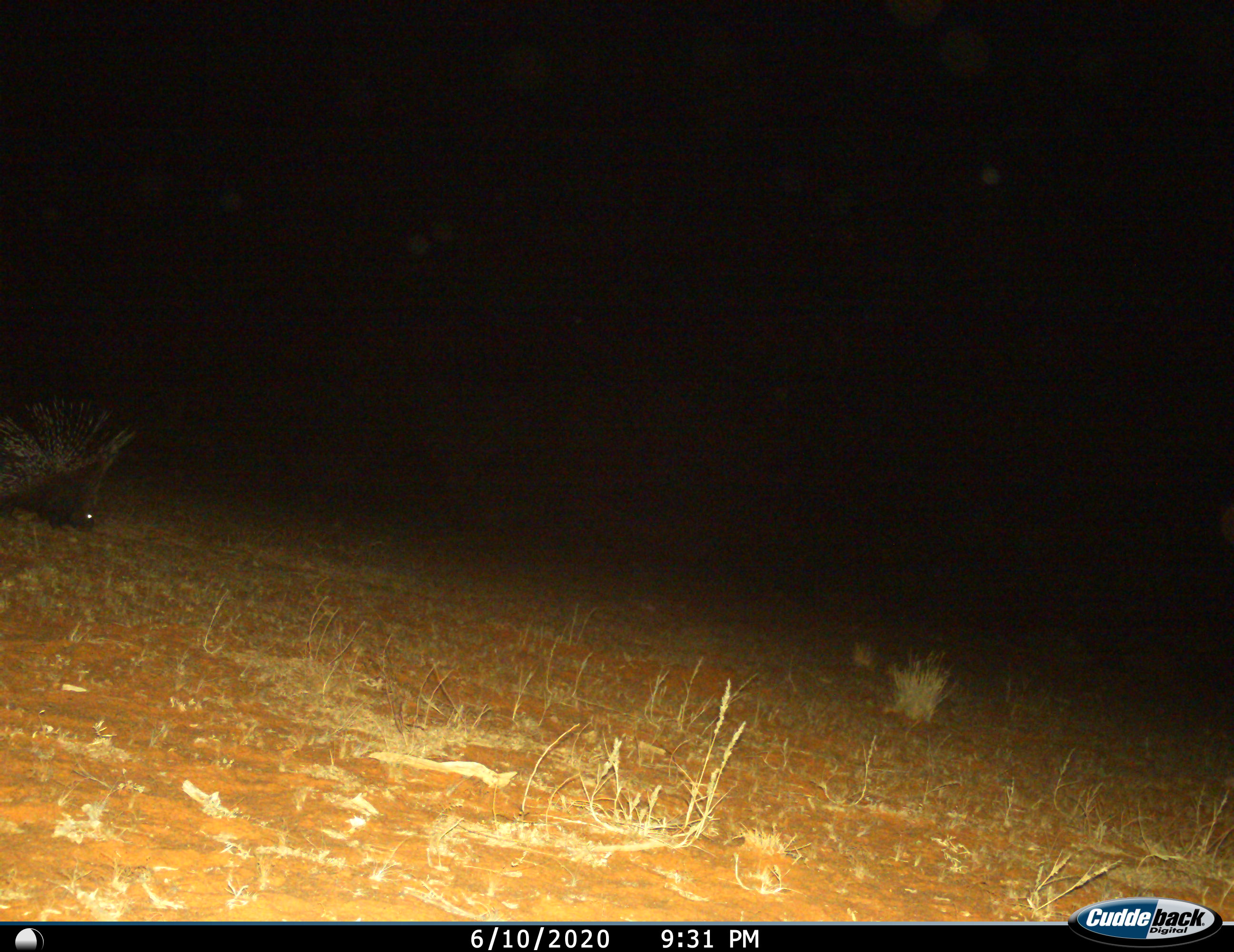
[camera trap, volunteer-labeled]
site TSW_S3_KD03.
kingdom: Animalia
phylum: Chordata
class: Mammalia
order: Rodentia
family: Hystricidae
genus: Hystrix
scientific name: Hystrix cristata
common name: crested porcupine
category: porcupine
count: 1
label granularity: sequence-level